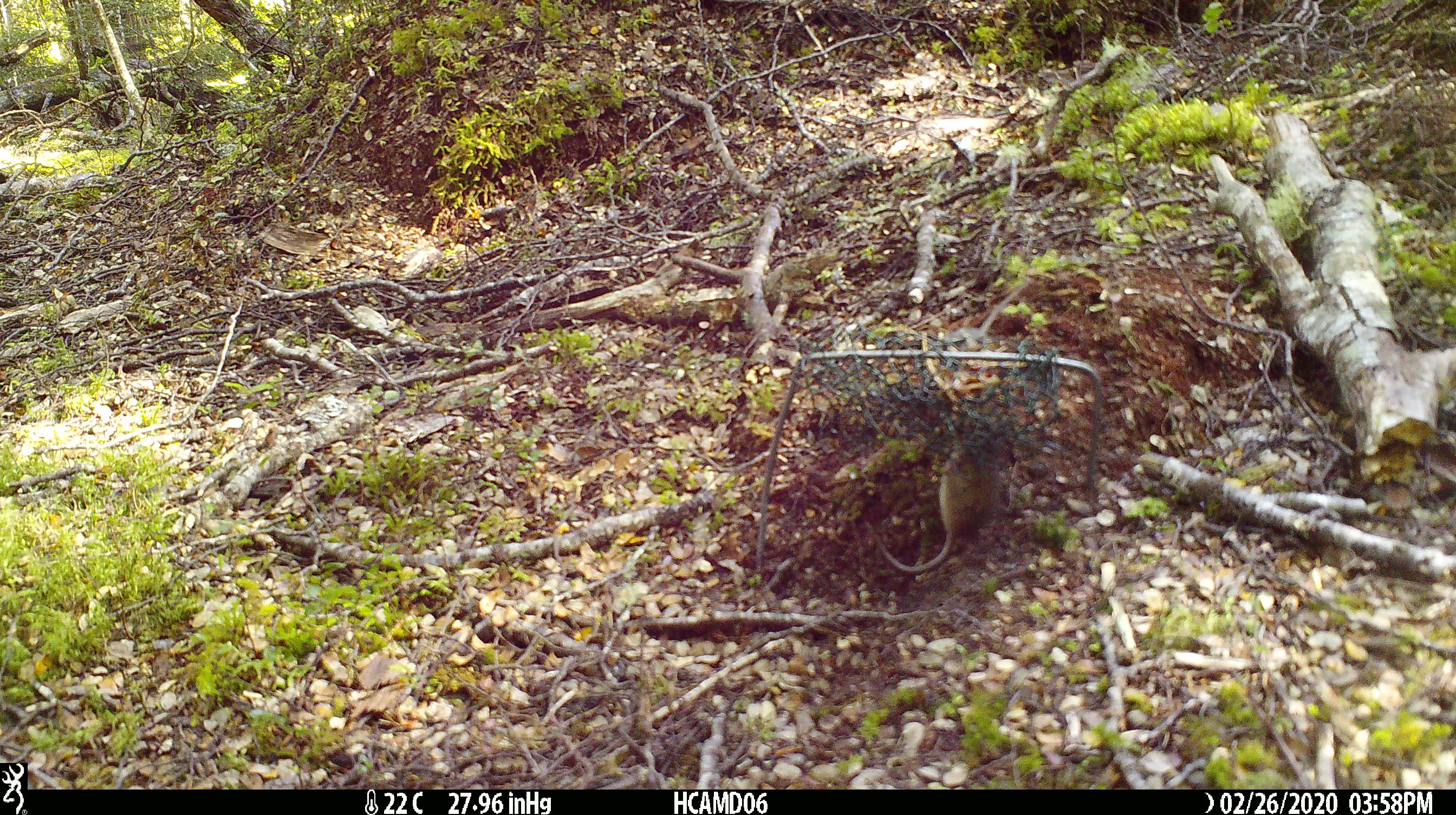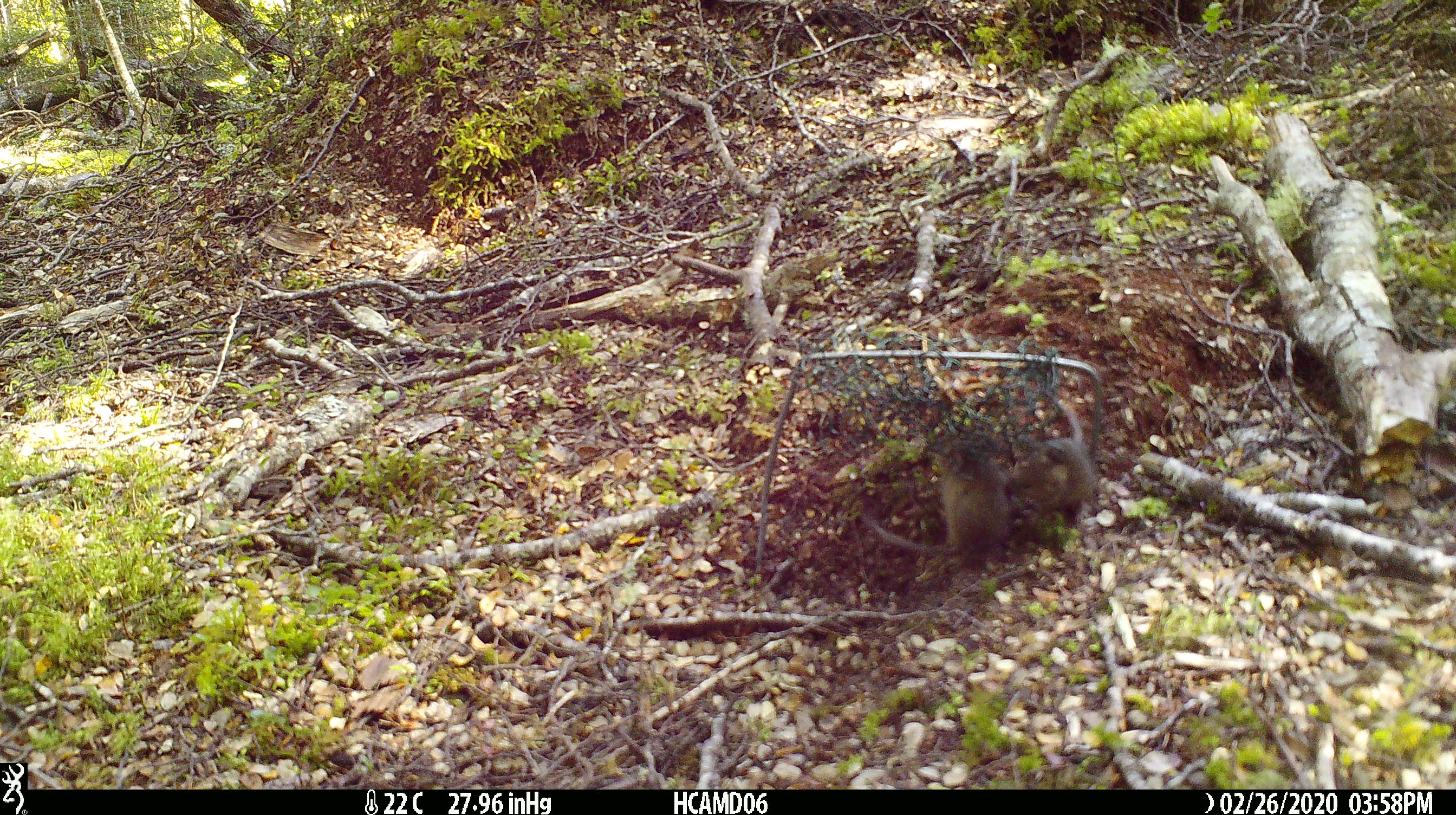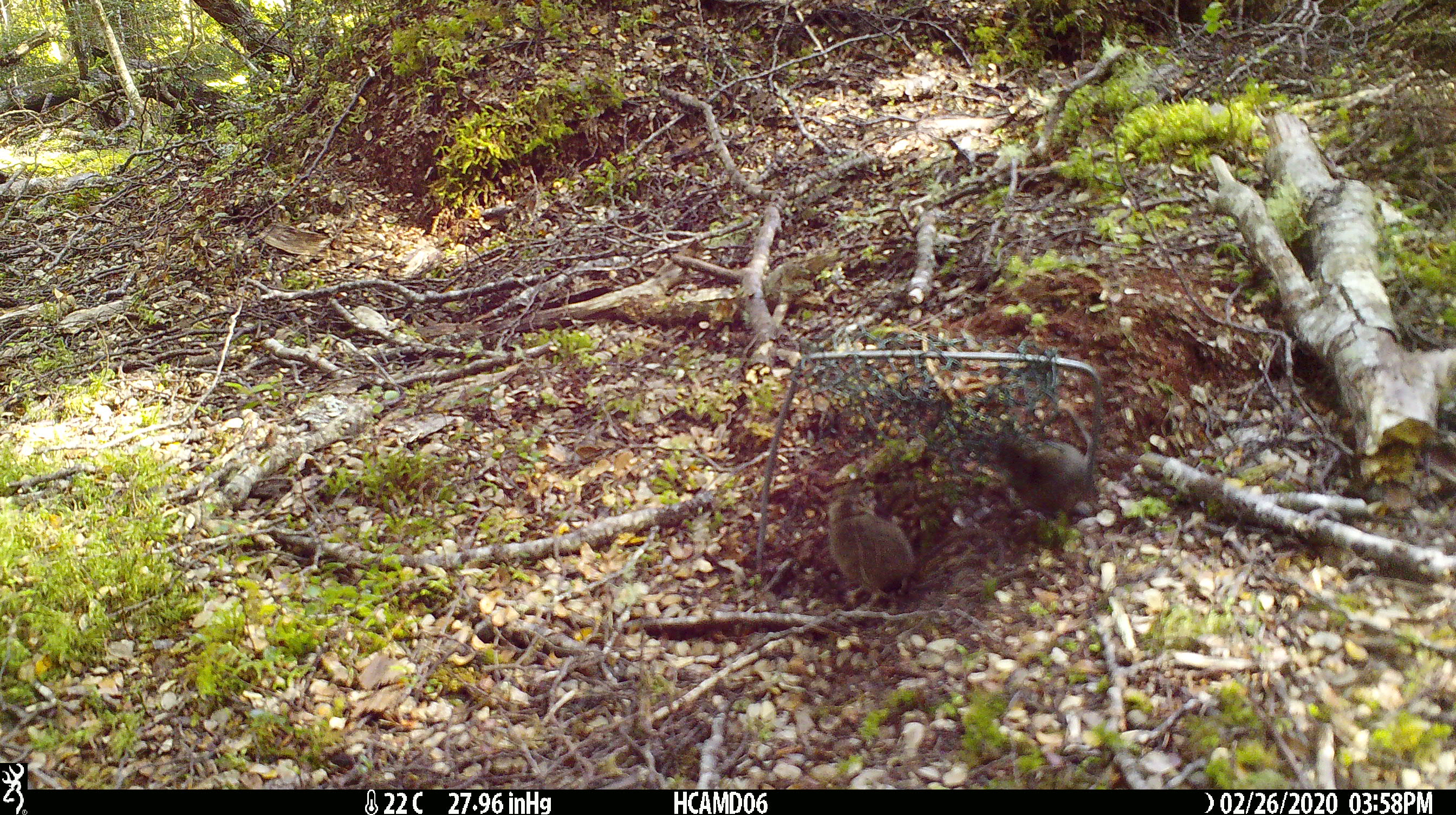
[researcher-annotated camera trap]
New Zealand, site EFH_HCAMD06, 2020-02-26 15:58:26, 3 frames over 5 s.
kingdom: Animalia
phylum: Chordata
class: Mammalia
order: Rodentia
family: Muridae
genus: Mus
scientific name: Mus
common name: mouse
Mouse (Mus).